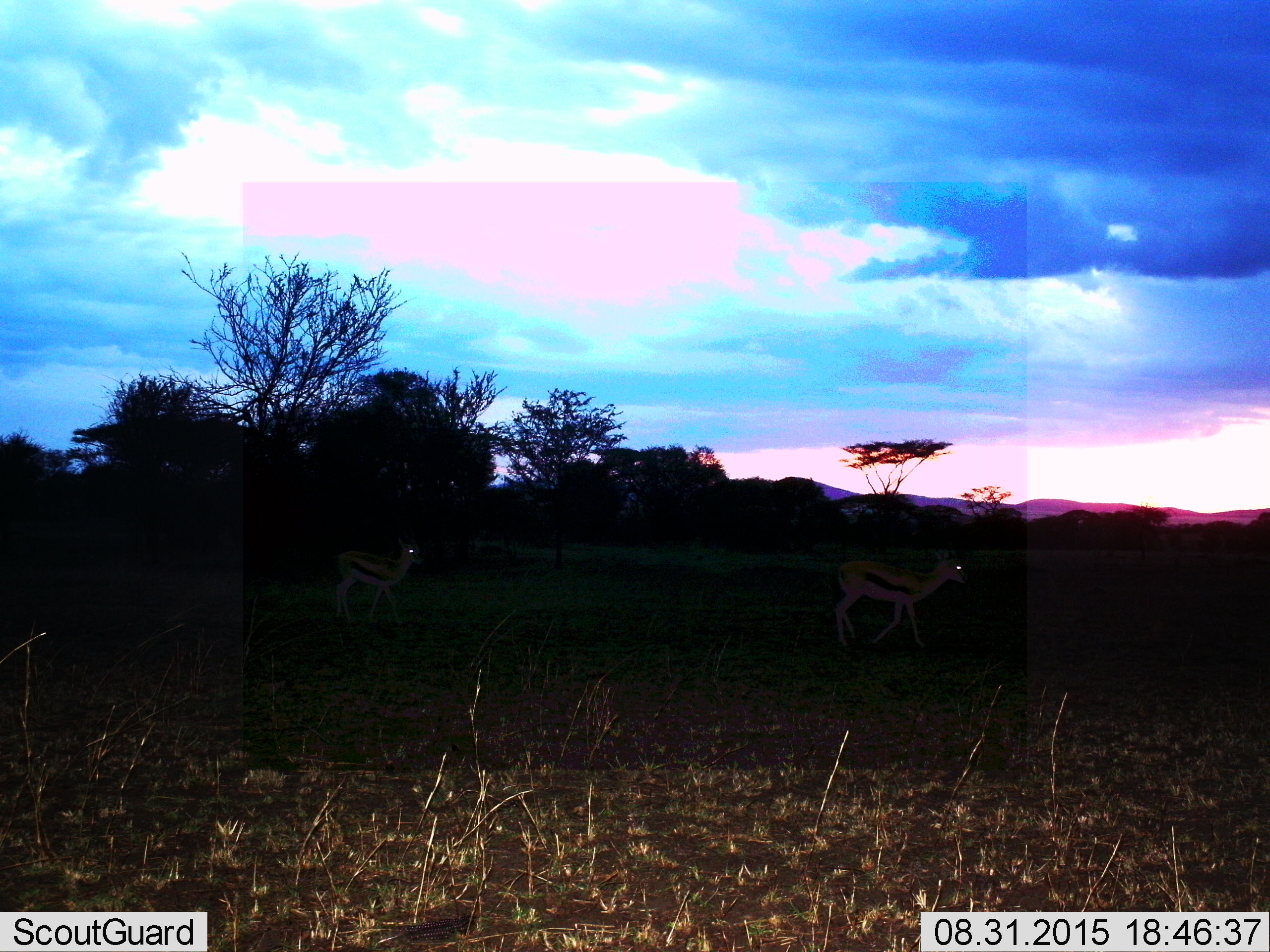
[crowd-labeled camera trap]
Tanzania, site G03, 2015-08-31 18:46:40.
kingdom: Animalia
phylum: Chordata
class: Mammalia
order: Artiodactyla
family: Bovidae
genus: Eudorcas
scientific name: Eudorcas thomsonii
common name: thomson's gazelle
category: gazellethomsons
Gazellethomsons (thomson's gazelle) (Eudorcas thomsonii), count 2. Behavior (volunteer vote fractions): standing 0%, resting 0%, moving 100%, interacting 0%. Young present (vote fraction): 13%. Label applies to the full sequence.